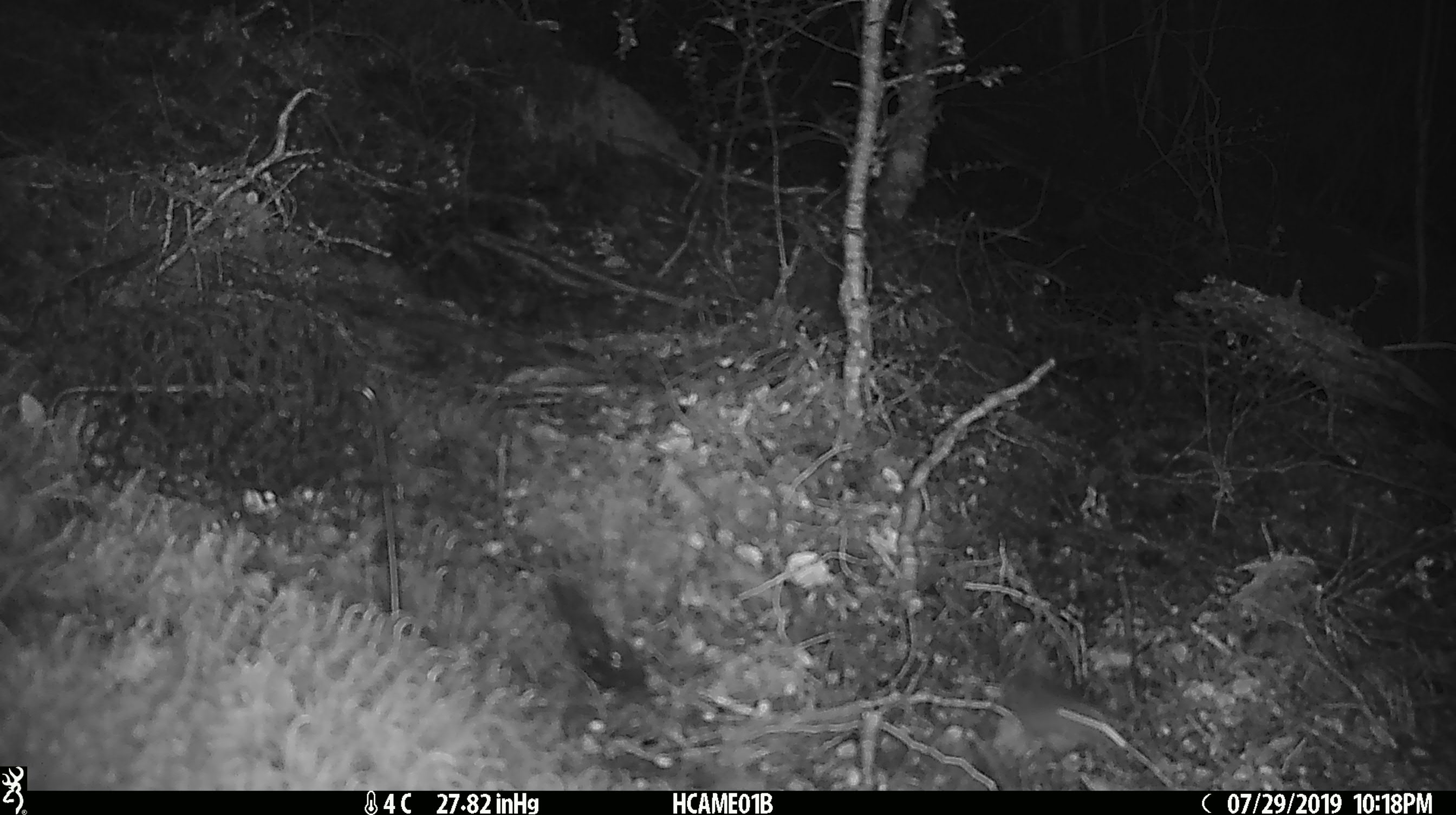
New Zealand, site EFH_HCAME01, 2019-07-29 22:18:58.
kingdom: Animalia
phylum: Chordata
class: Mammalia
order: Rodentia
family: Muridae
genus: Mus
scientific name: Mus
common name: mouse